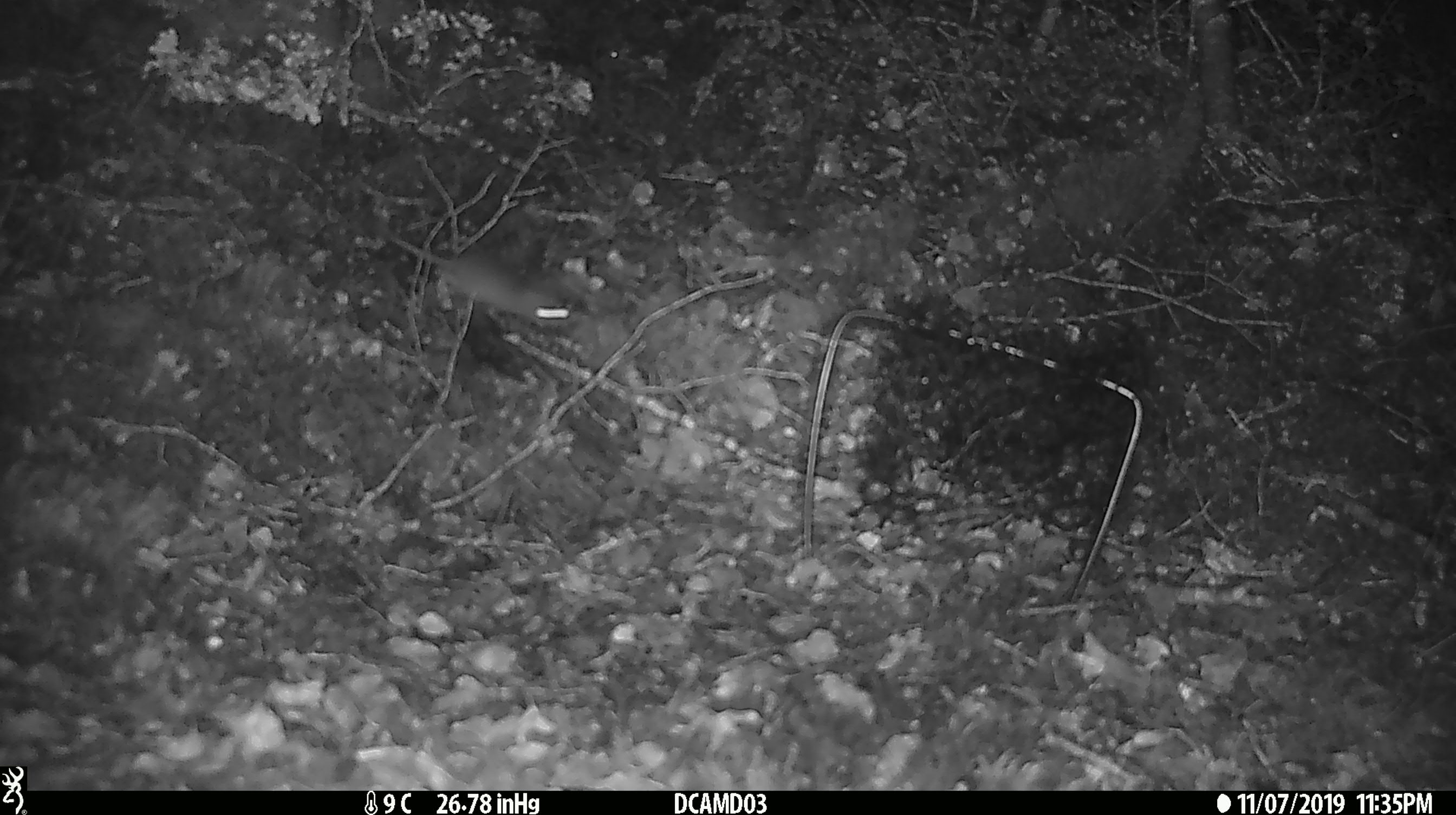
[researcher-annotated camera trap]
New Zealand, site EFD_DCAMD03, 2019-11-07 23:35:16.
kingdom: Animalia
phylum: Chordata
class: Mammalia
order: Rodentia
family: Muridae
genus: Mus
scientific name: Mus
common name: mouse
Mouse (Mus).